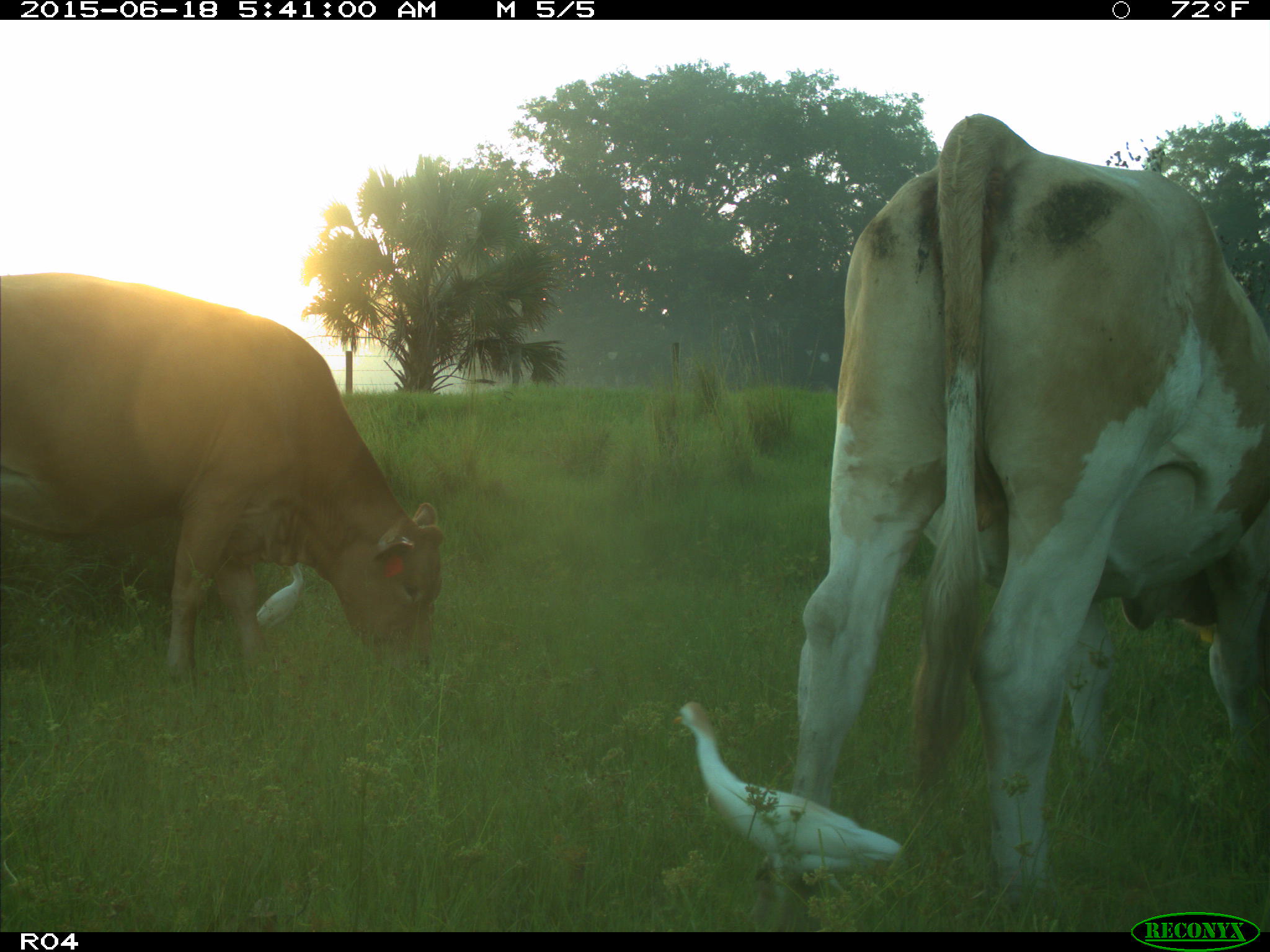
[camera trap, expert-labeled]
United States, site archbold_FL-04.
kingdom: Animalia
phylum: Chordata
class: Mammalia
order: Artiodactyla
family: Bovidae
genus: Bos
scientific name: Bos taurus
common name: domestic cow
Bos taurus (domestic cow).